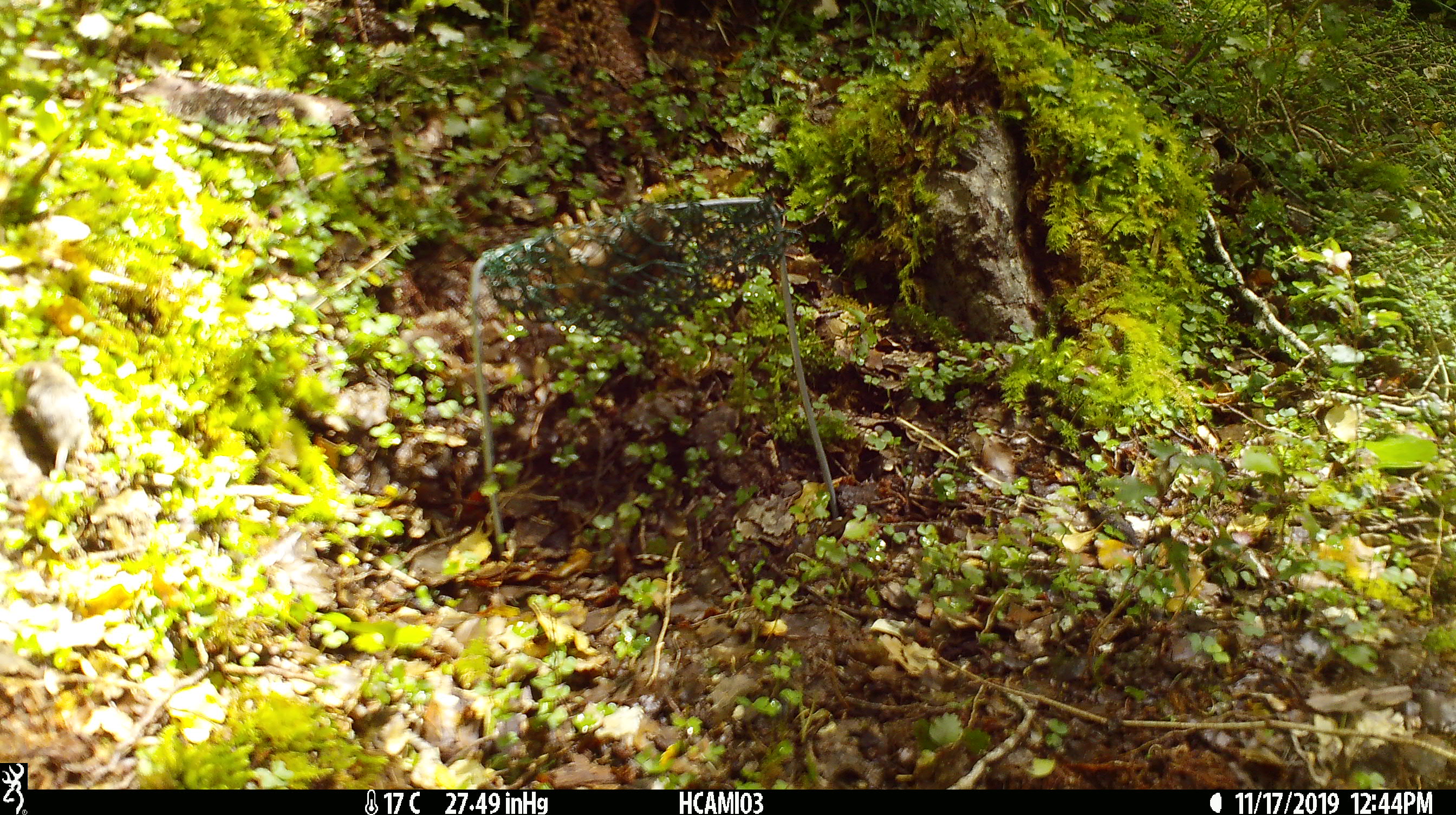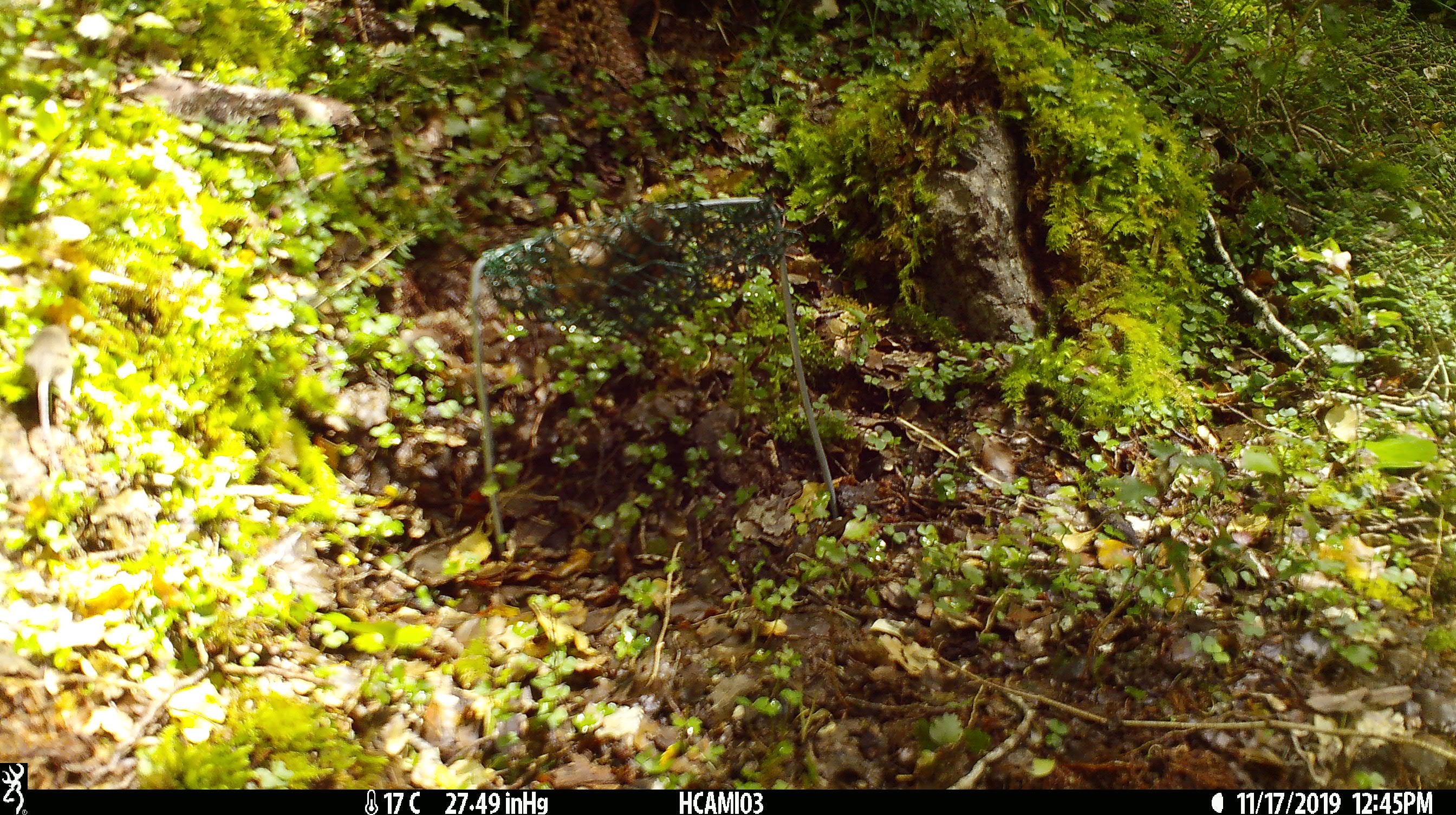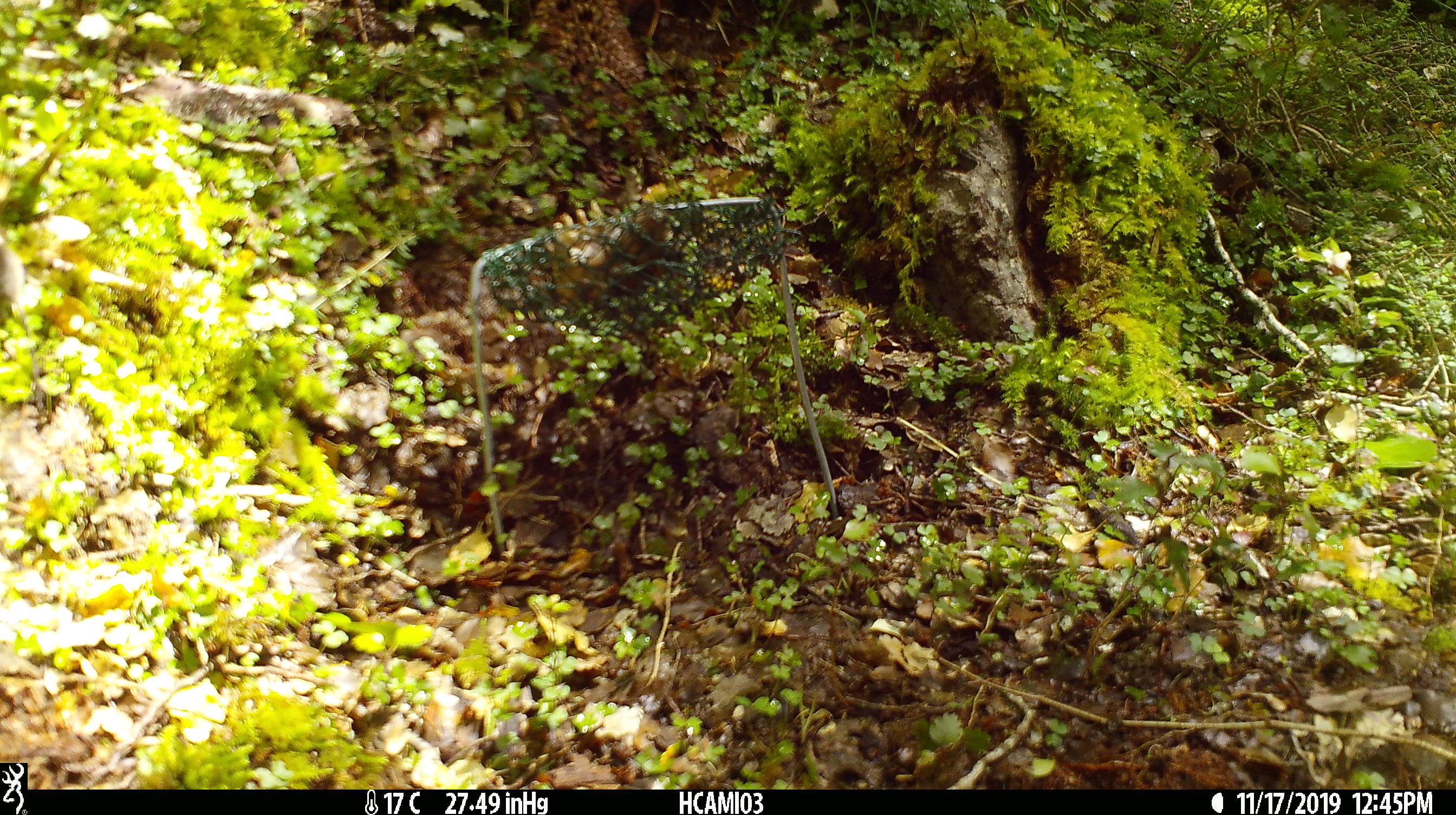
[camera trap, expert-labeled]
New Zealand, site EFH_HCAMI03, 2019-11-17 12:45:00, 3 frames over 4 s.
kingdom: Animalia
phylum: Chordata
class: Mammalia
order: Rodentia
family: Muridae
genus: Mus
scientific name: Mus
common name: mouse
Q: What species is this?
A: Mouse (Mus).